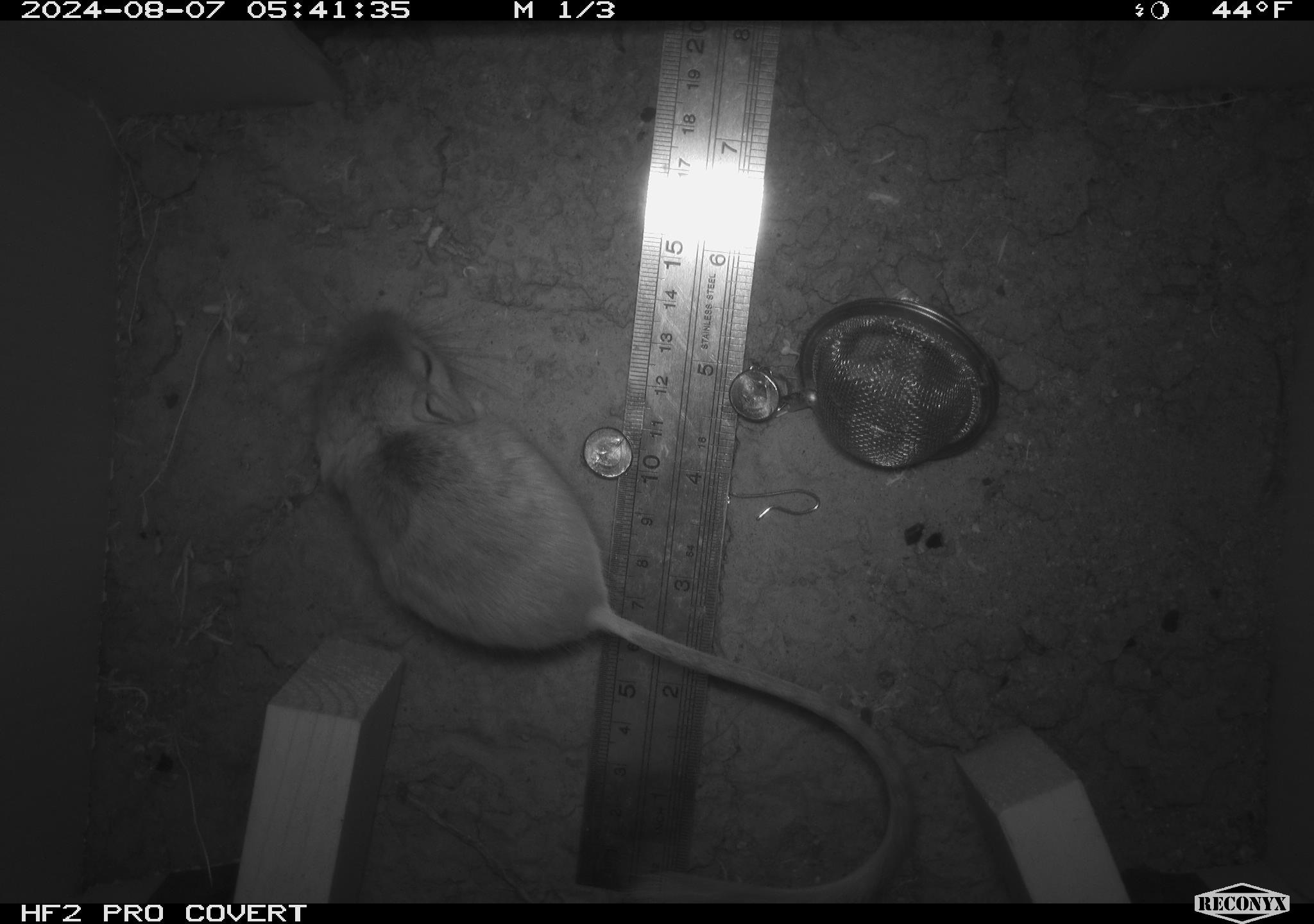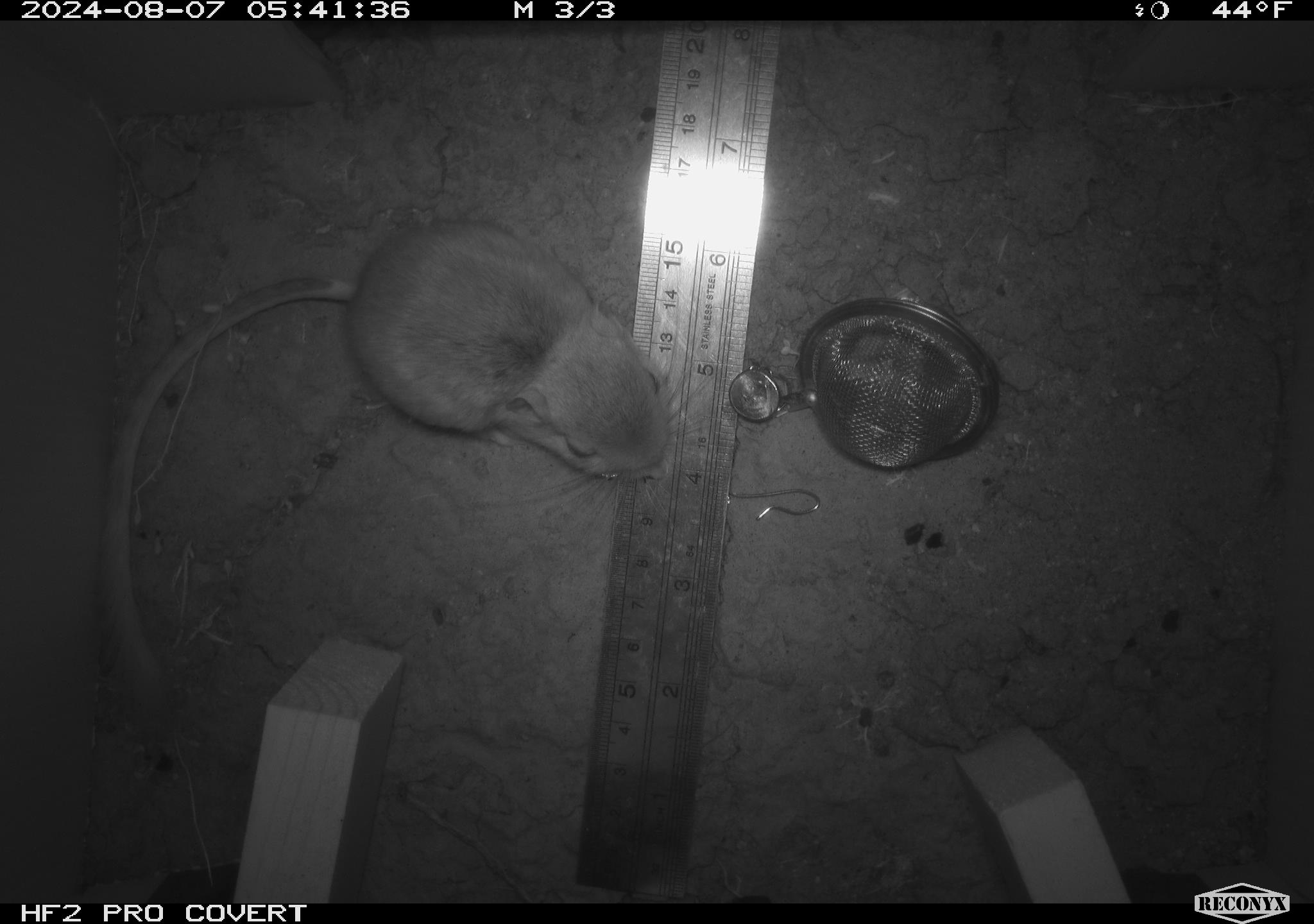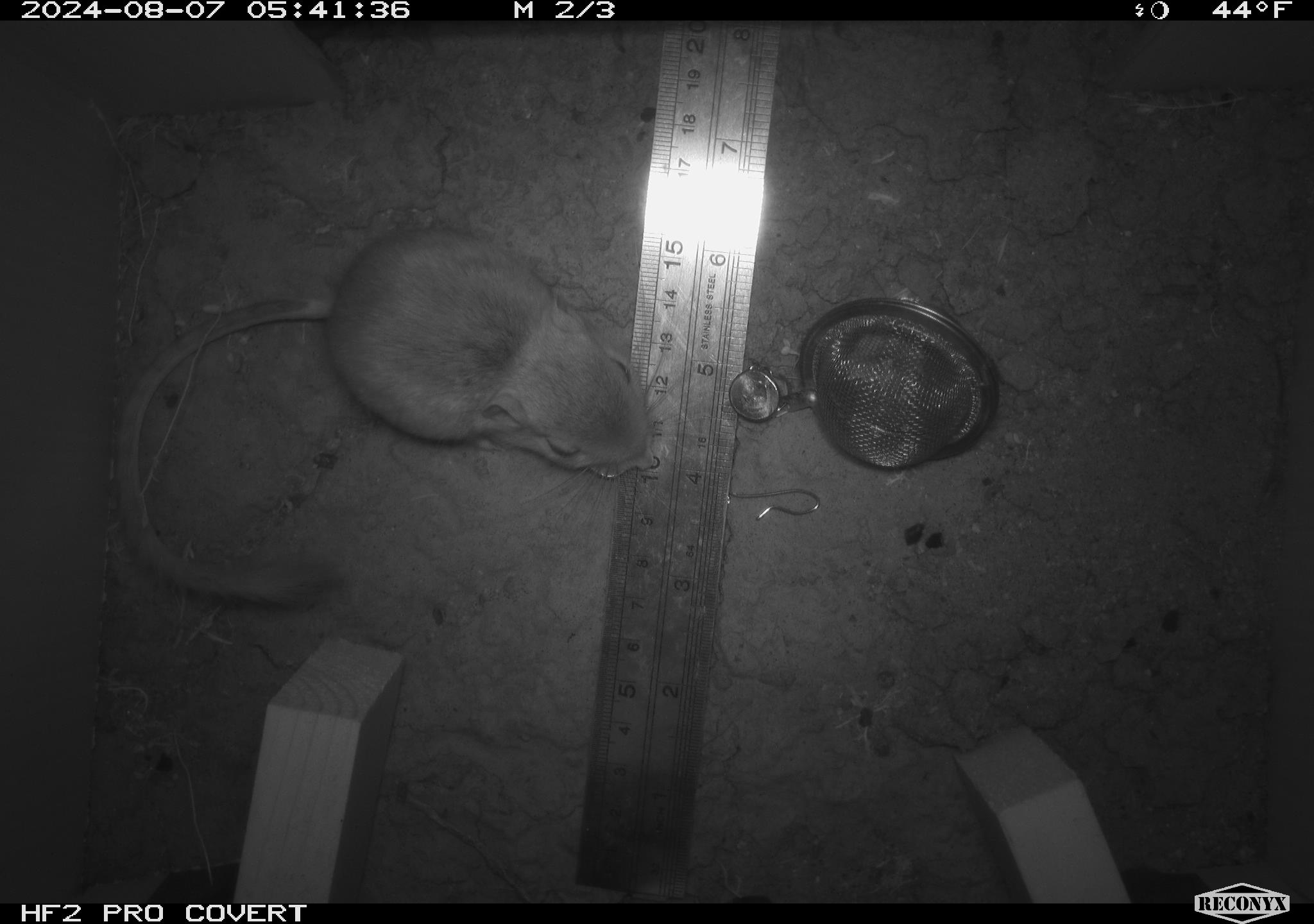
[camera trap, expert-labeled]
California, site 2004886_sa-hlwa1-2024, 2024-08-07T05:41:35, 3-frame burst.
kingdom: Animalia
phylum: Chordata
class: Mammalia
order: Rodentia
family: Heteromyidae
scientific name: Heteromyidae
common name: kangaroo rats and pocket mice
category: heteromyidae family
Heteromyidae family (kangaroo rats and pocket mice) (Heteromyidae).